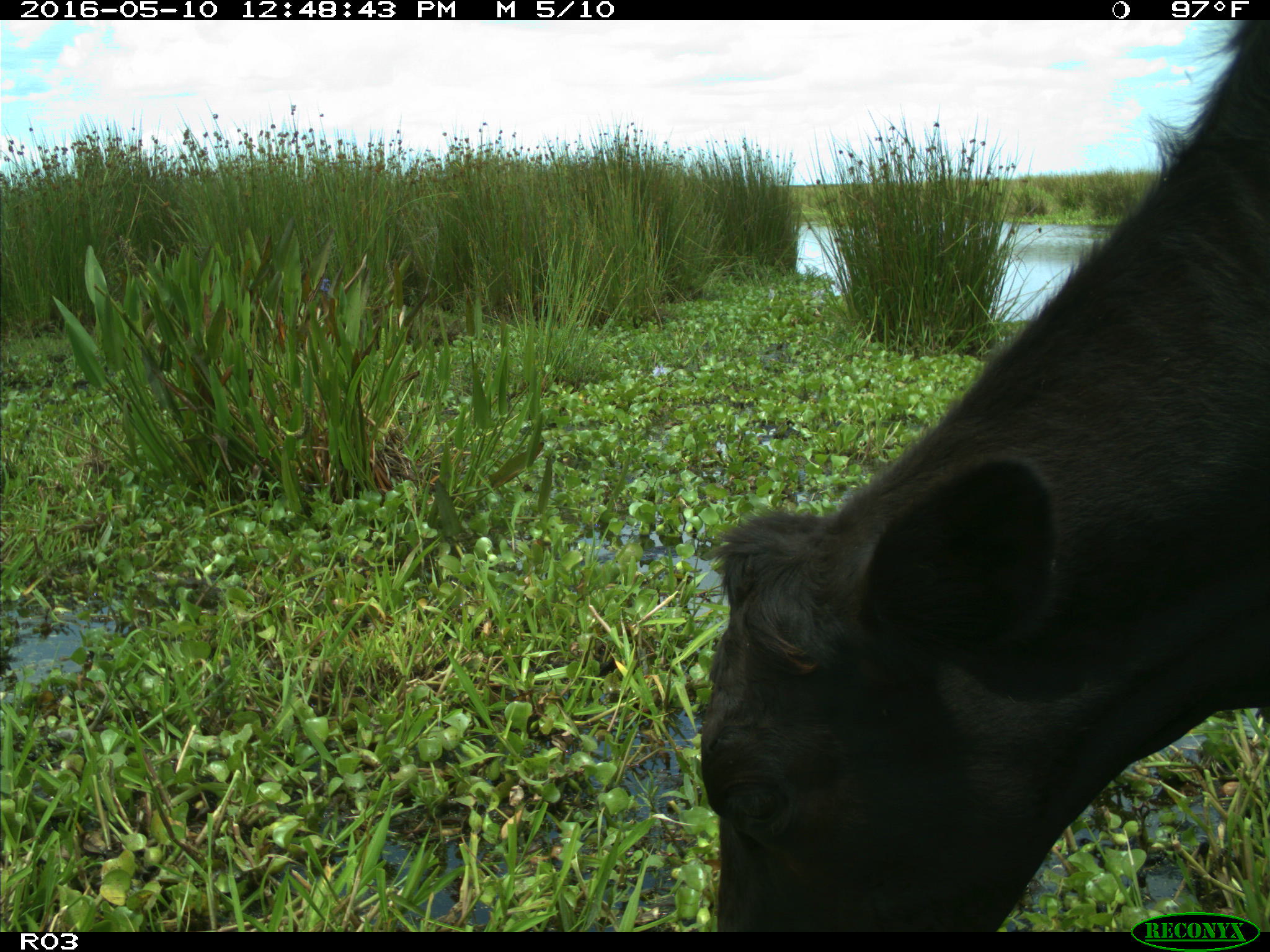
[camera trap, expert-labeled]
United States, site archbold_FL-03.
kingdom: Animalia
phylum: Chordata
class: Mammalia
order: Artiodactyla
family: Bovidae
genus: Bos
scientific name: Bos taurus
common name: domestic cow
Bos taurus (domestic cow).